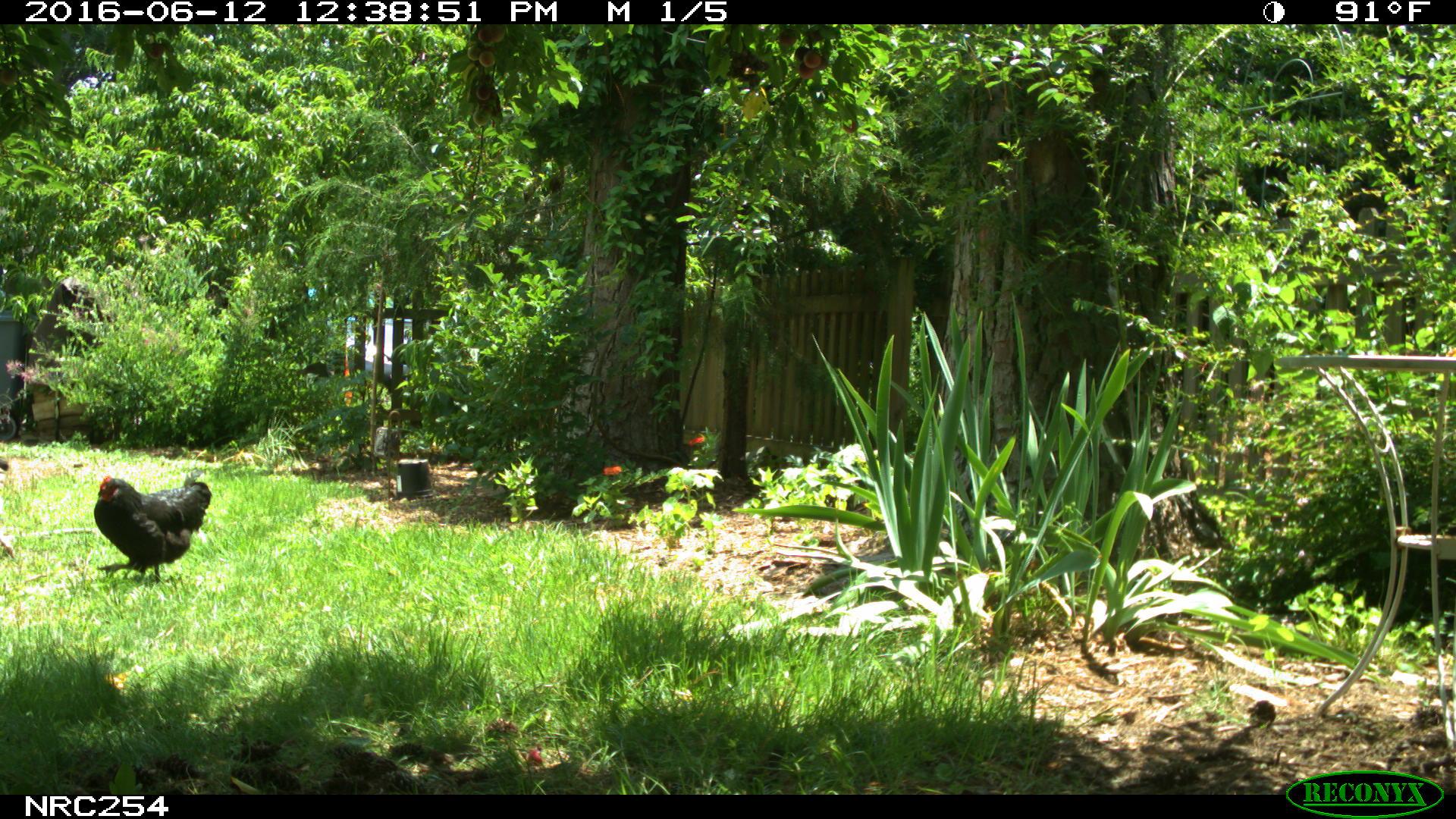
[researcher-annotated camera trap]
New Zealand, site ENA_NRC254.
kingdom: Animalia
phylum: Chordata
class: Aves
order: Galliformes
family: Phasianidae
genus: Gallus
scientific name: Gallus gallus domesticus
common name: chicken